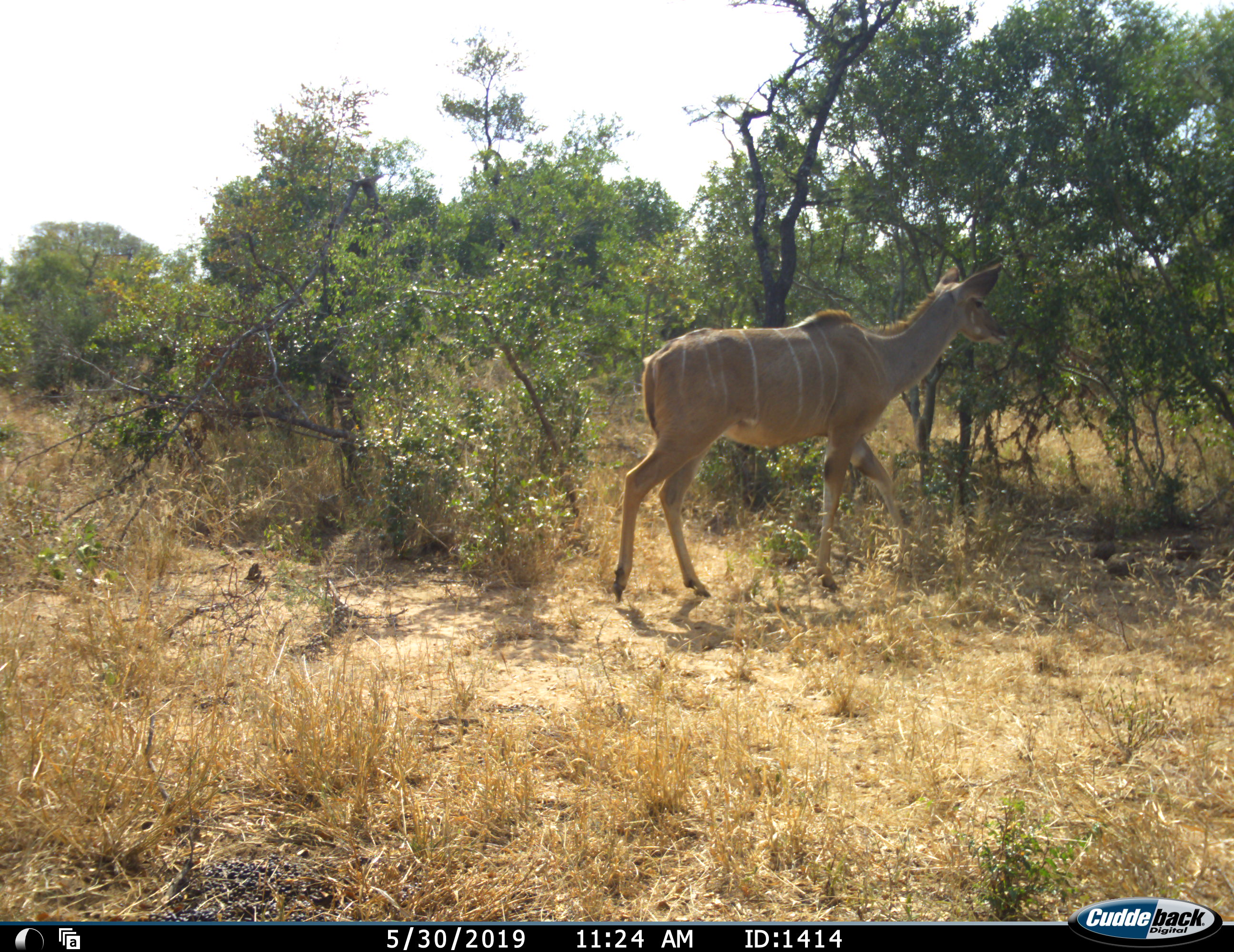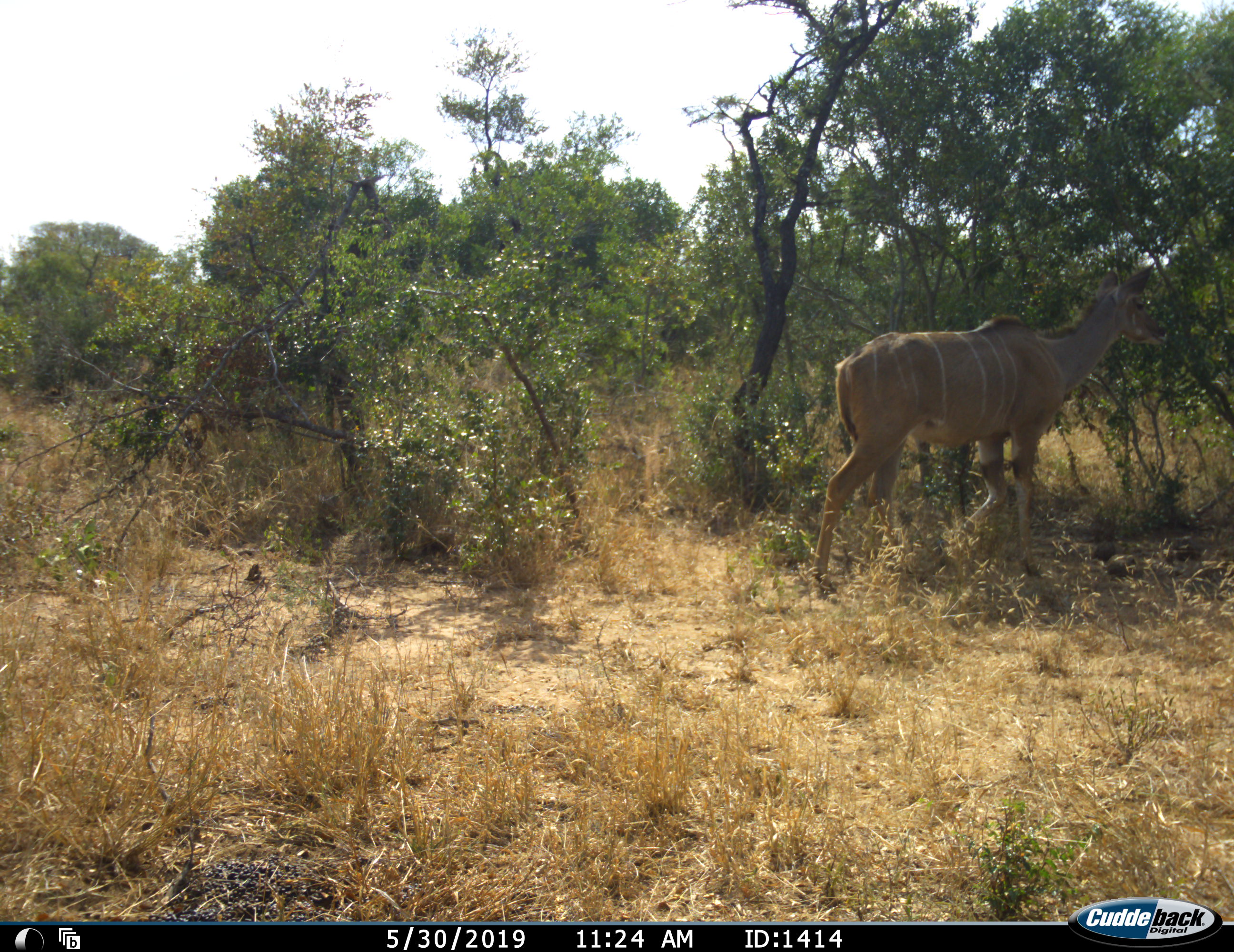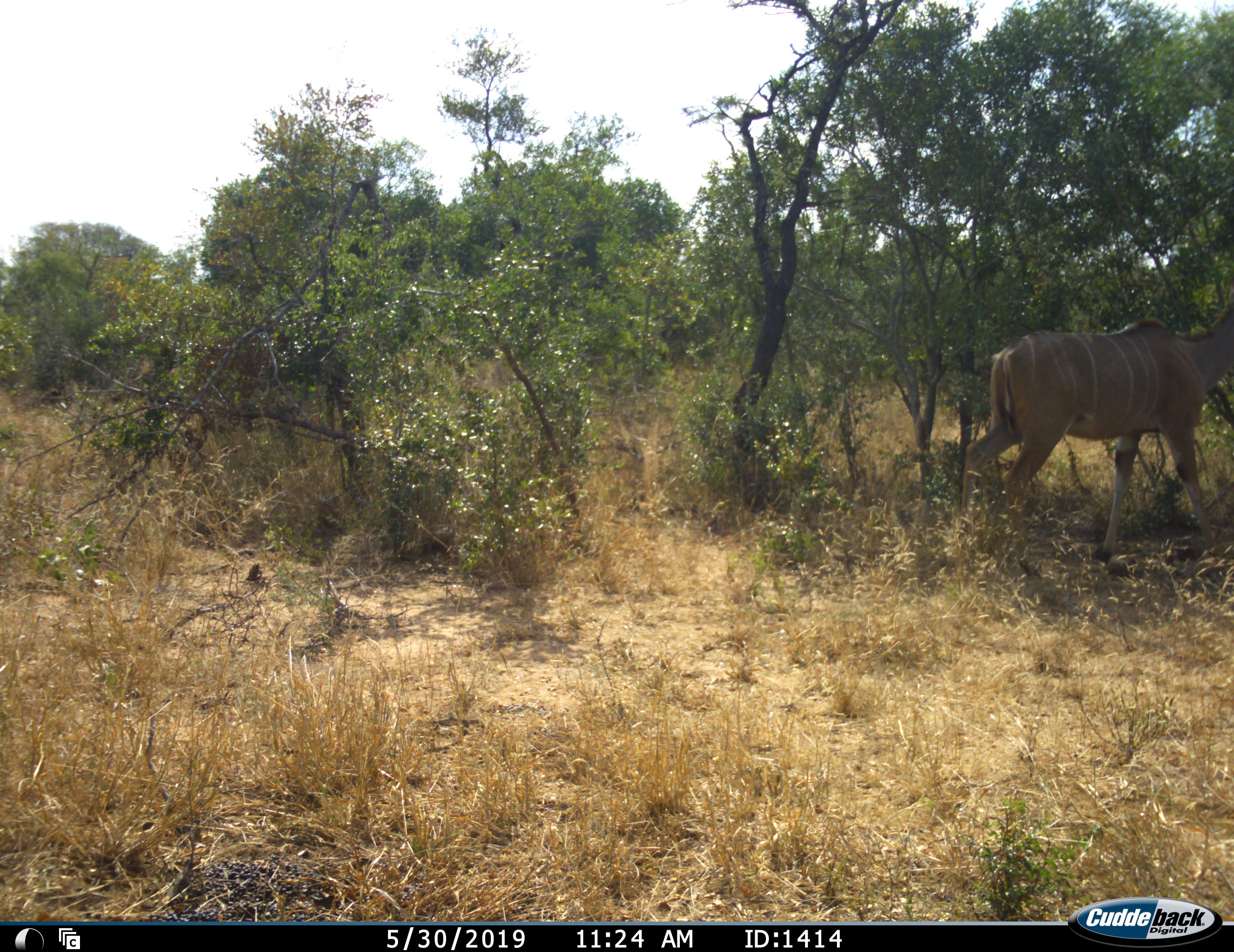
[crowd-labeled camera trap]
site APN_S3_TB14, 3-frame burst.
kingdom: Animalia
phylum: Chordata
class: Mammalia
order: Artiodactyla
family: Bovidae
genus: Tragelaphus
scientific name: Tragelaphus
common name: kudu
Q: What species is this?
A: Kudu (Tragelaphus).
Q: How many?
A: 1.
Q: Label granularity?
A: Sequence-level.